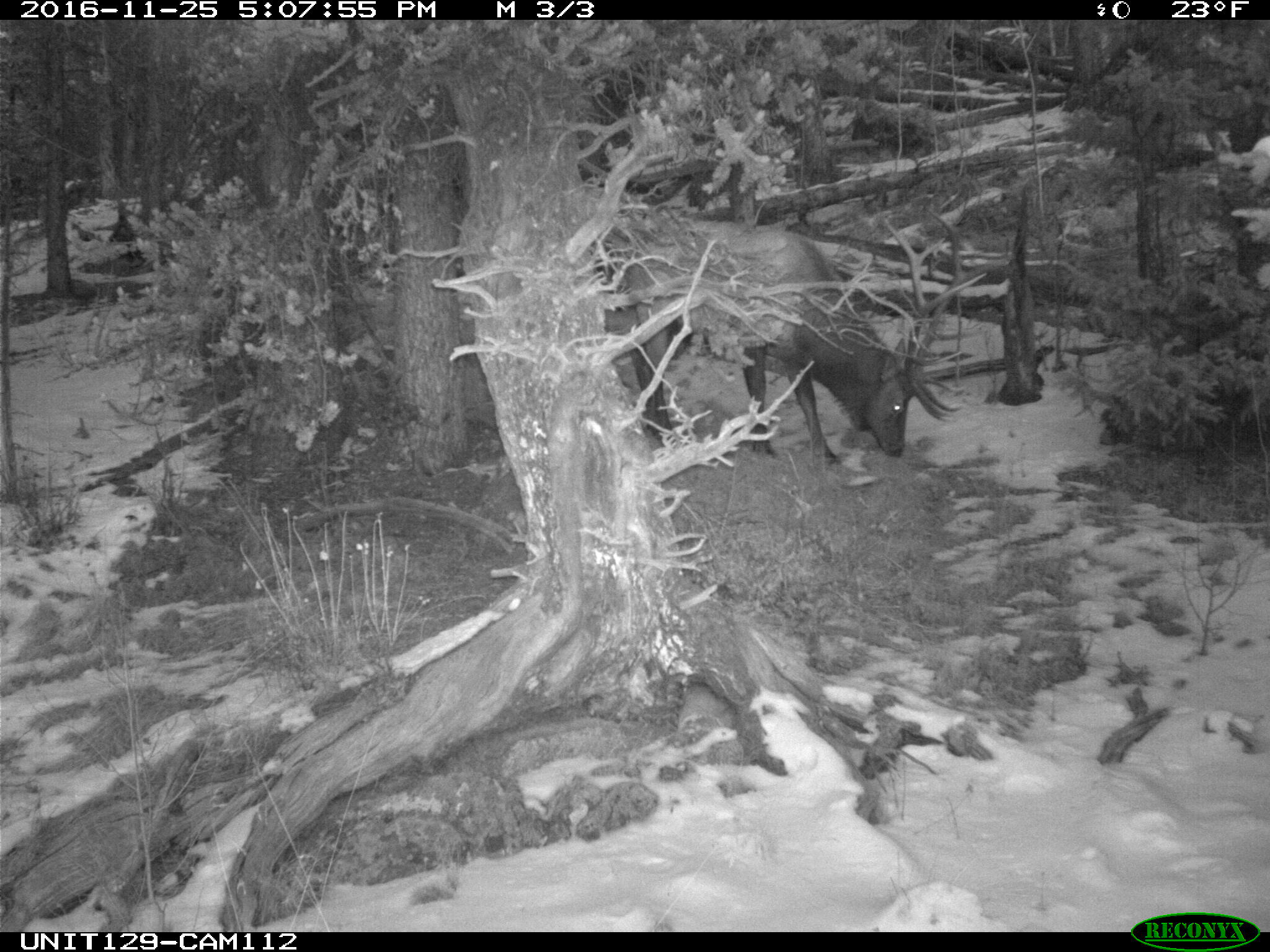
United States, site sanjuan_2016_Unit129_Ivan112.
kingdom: Animalia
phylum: Chordata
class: Mammalia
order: Artiodactyla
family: Cervidae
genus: Cervus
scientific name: Cervus elaphus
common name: red deer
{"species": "Cervus elaphus (red deer)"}